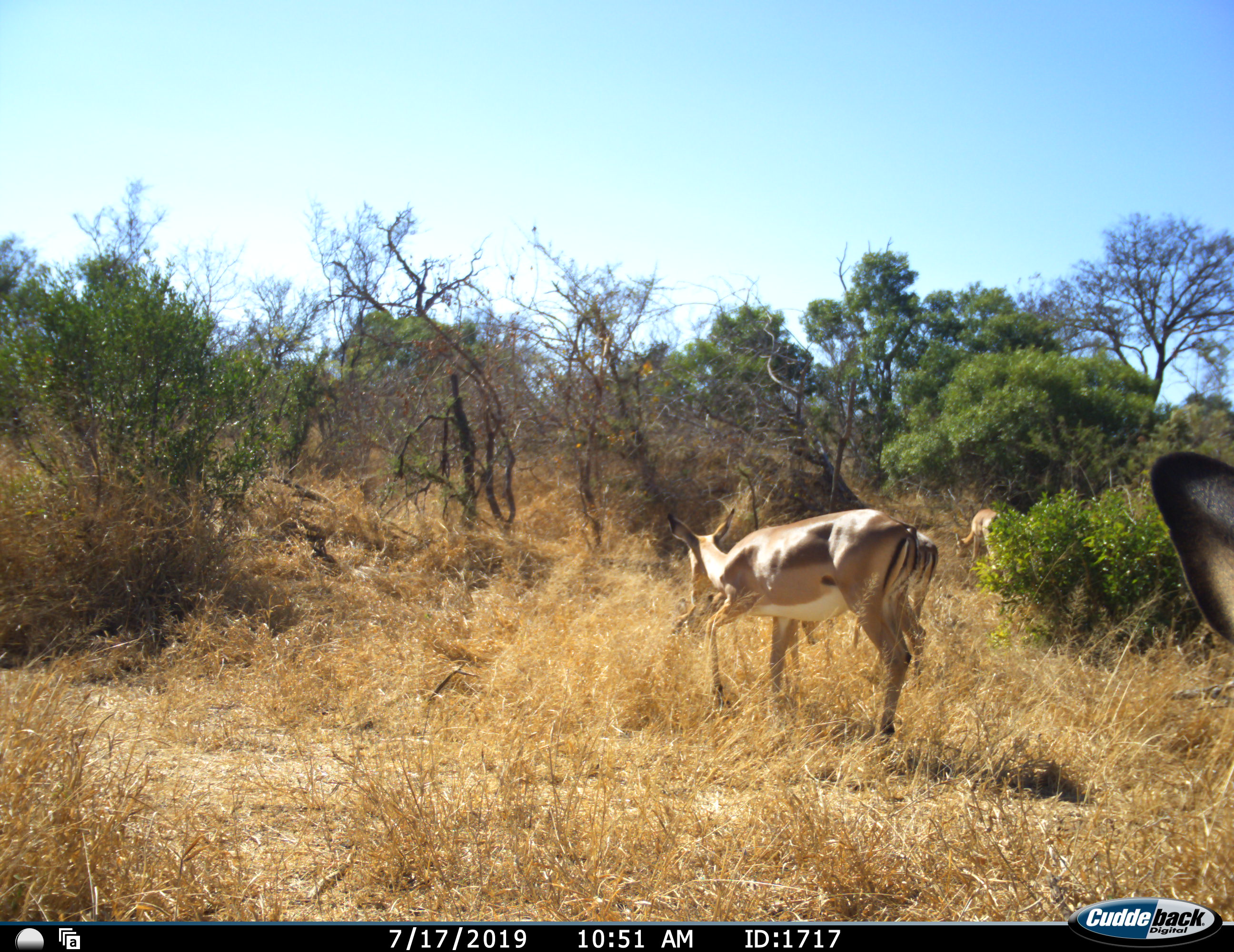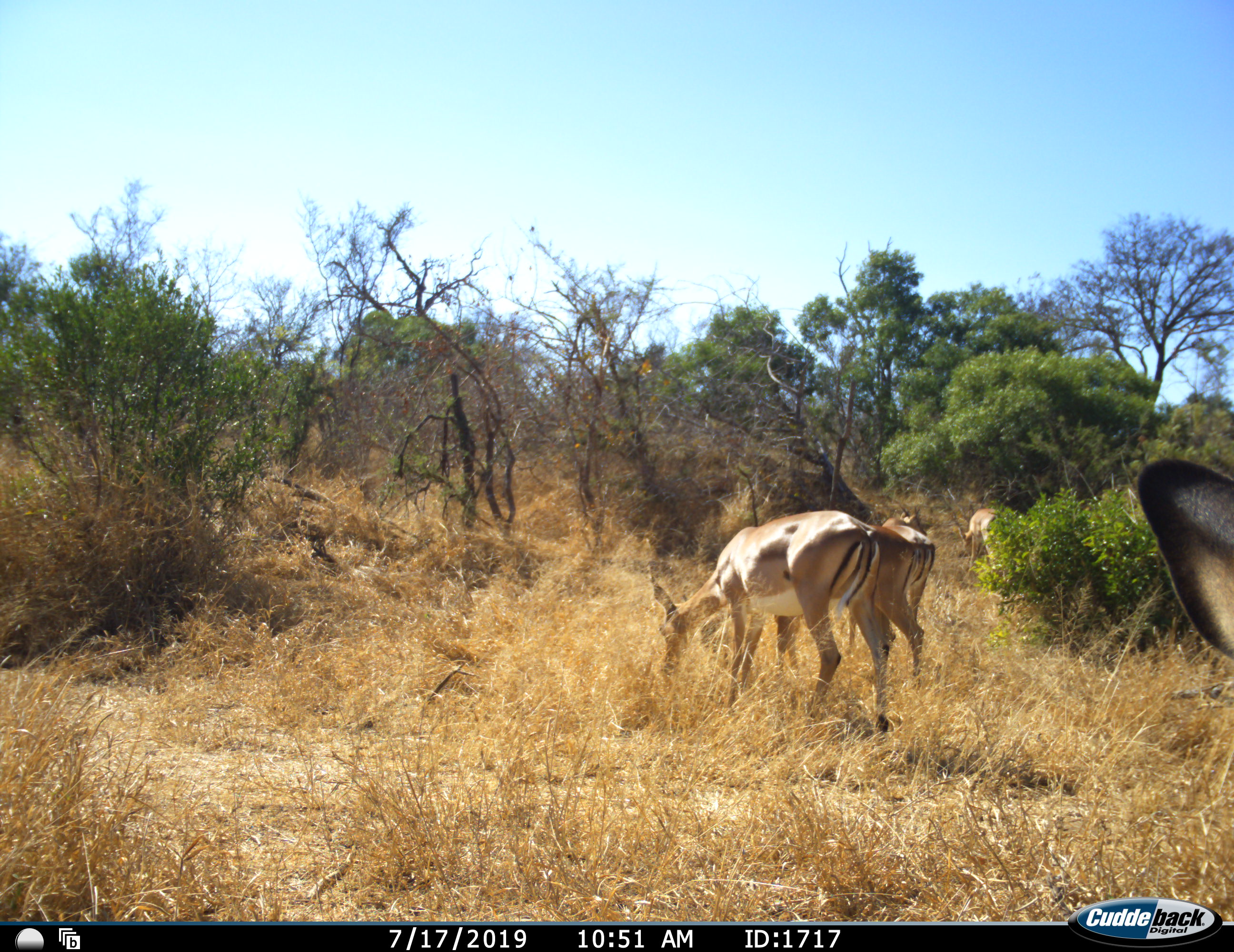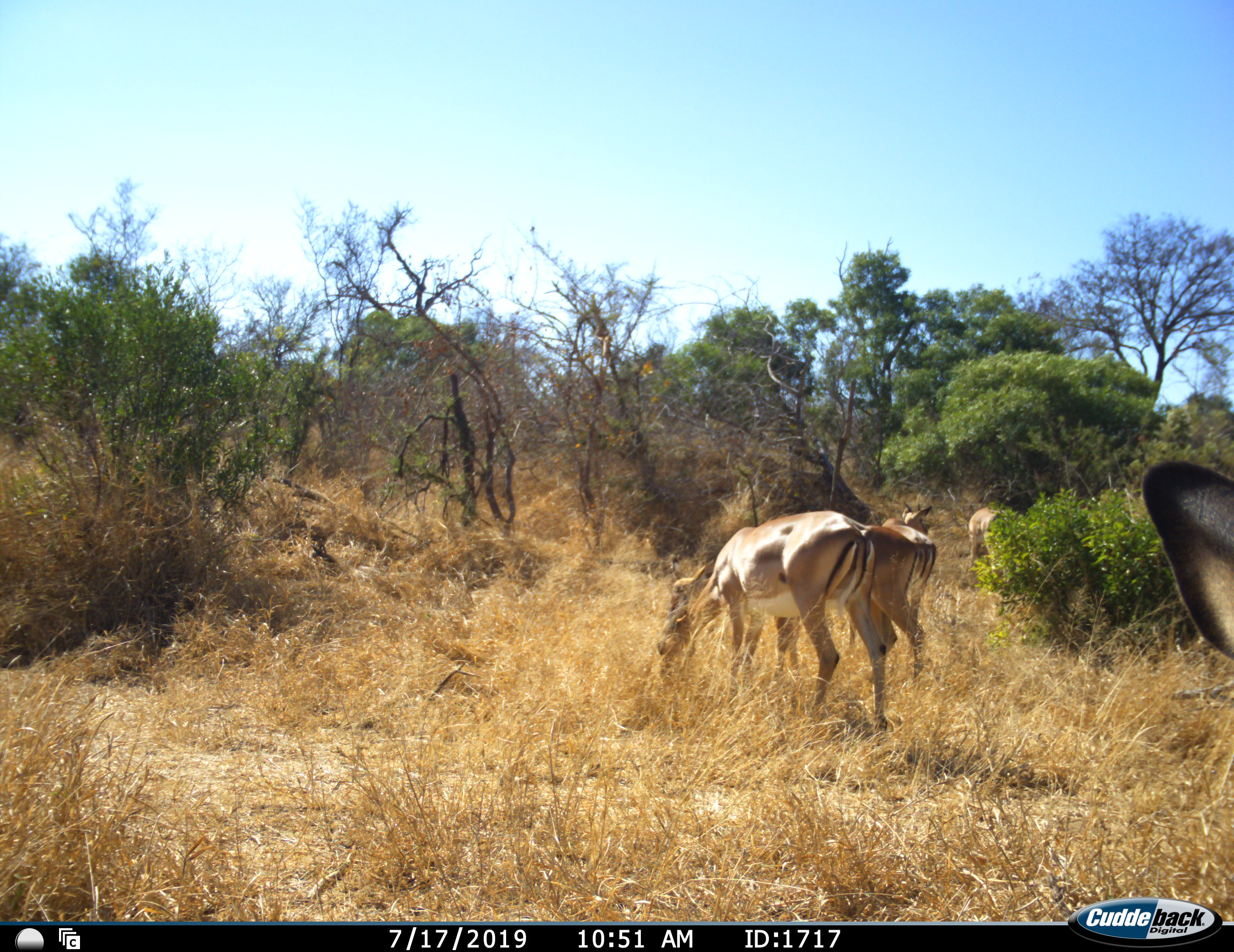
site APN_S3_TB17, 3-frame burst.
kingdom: Animalia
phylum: Chordata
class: Mammalia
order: Artiodactyla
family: Bovidae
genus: Aepyceros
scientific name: Aepyceros melampus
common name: impala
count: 4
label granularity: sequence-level